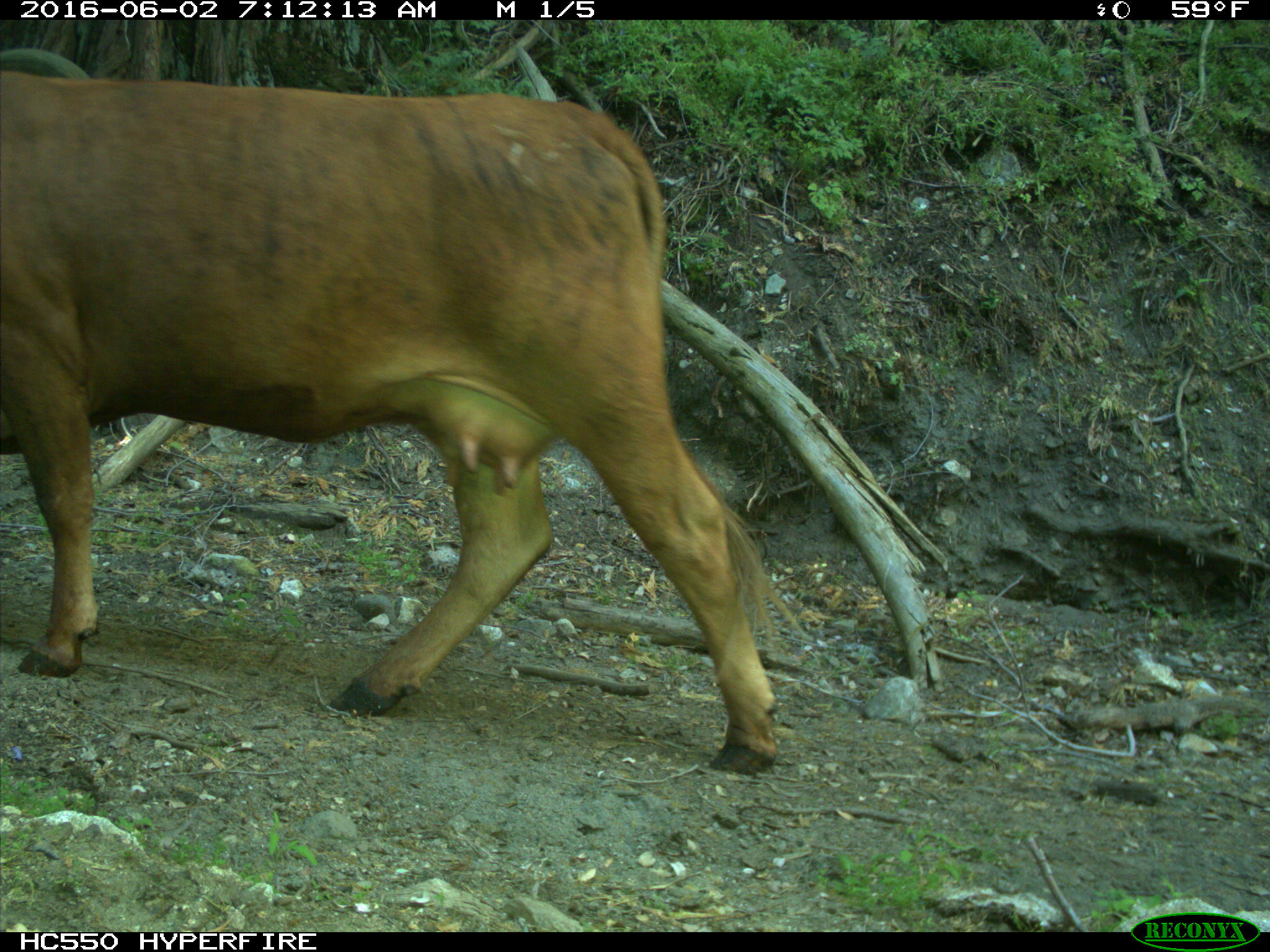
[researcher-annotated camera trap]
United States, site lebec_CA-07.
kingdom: Animalia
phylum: Chordata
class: Mammalia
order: Artiodactyla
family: Bovidae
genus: Bos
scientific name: Bos taurus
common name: domestic cow